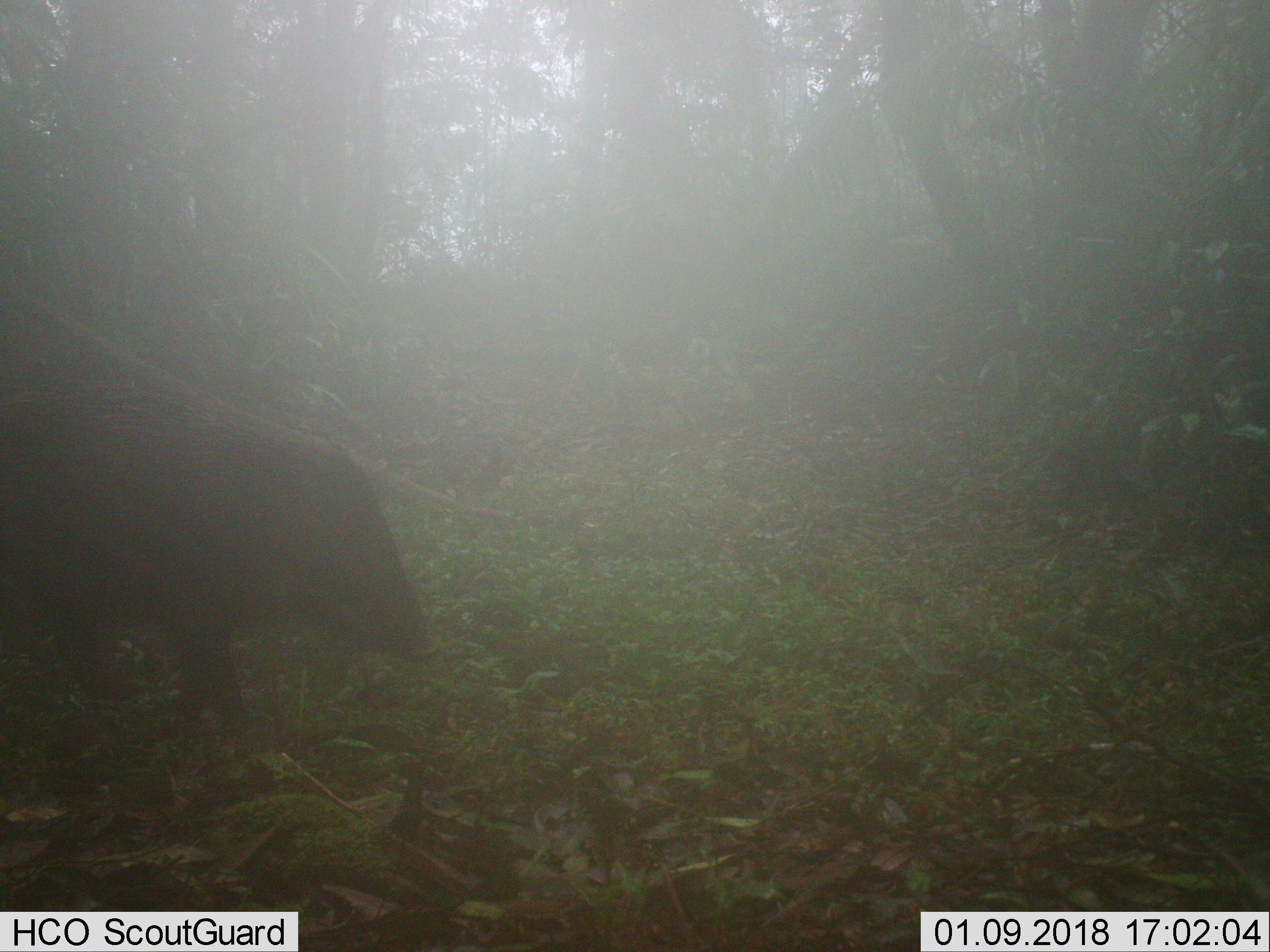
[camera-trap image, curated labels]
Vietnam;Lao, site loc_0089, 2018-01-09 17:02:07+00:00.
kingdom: Animalia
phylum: Chordata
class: Mammalia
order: Artiodactyla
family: Suidae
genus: Sus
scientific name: Sus scrofa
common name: eurasian wild pig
Eurasian wild pig (Sus scrofa). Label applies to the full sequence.